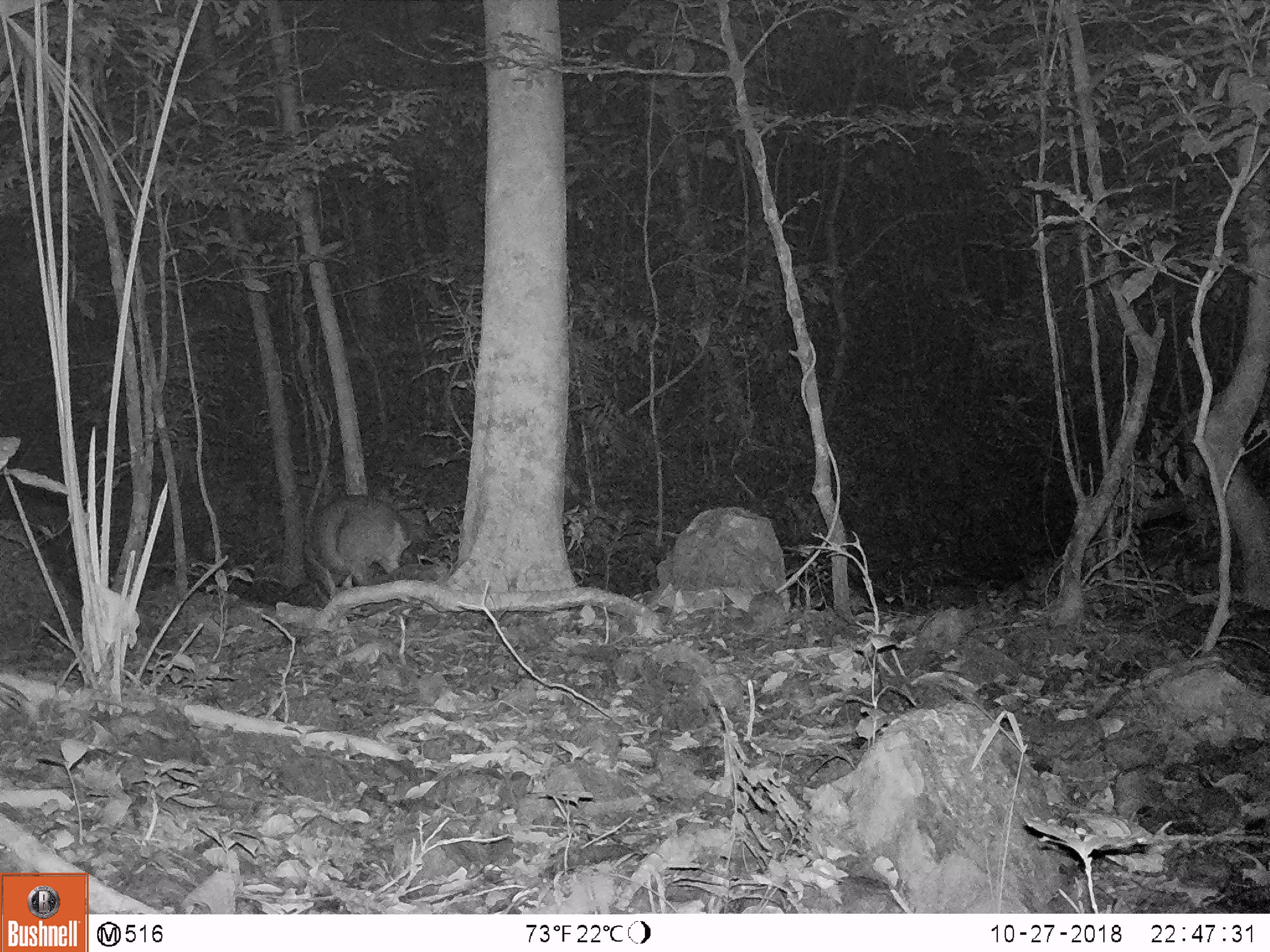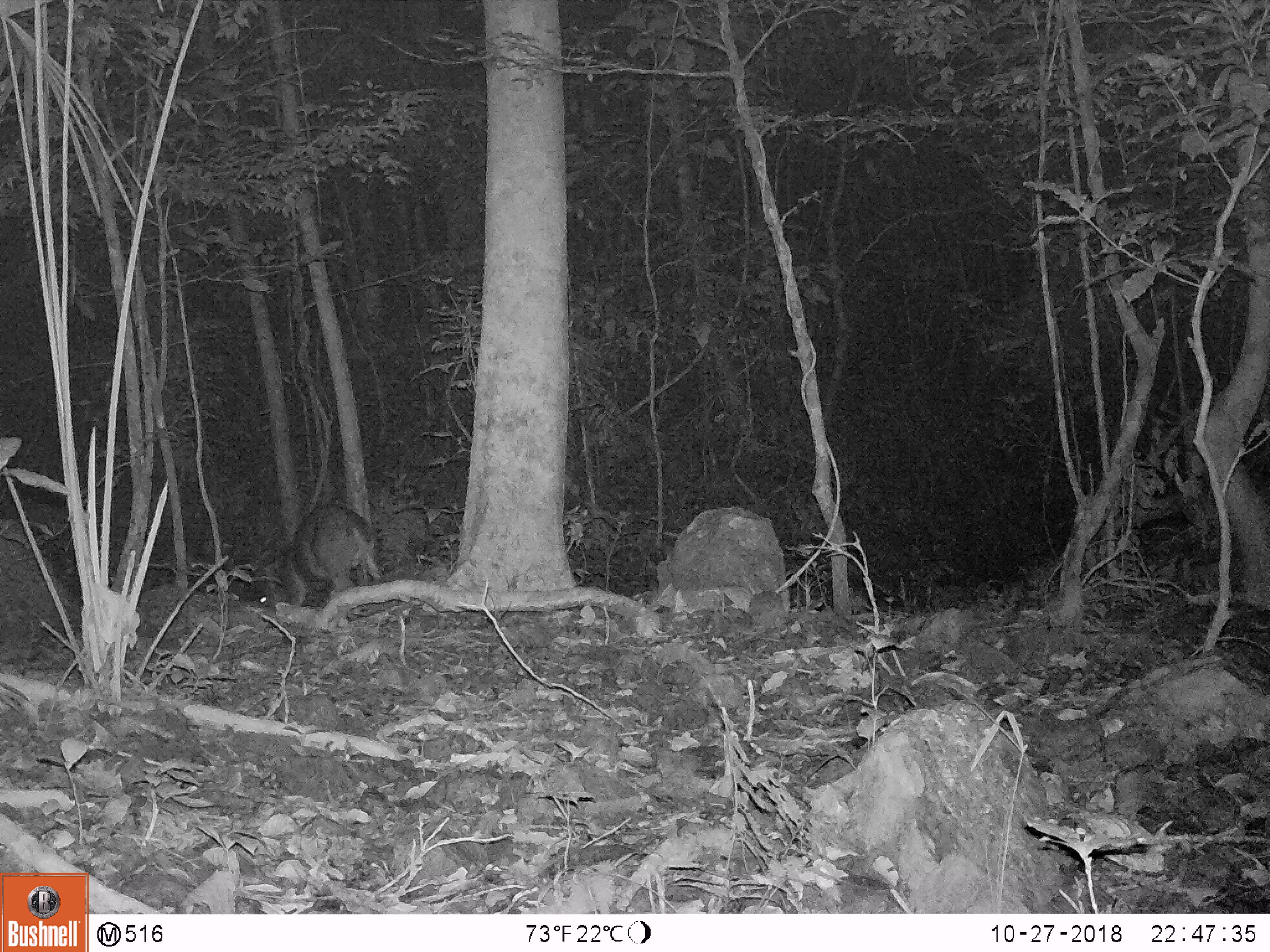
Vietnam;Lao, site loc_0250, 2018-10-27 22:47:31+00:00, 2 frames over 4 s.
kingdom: Animalia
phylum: Chordata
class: Mammalia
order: Artiodactyla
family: Cervidae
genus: Muntiacus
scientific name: Muntiacus vuquangensis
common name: large-antlered muntjac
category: large antlered muntjac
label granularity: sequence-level